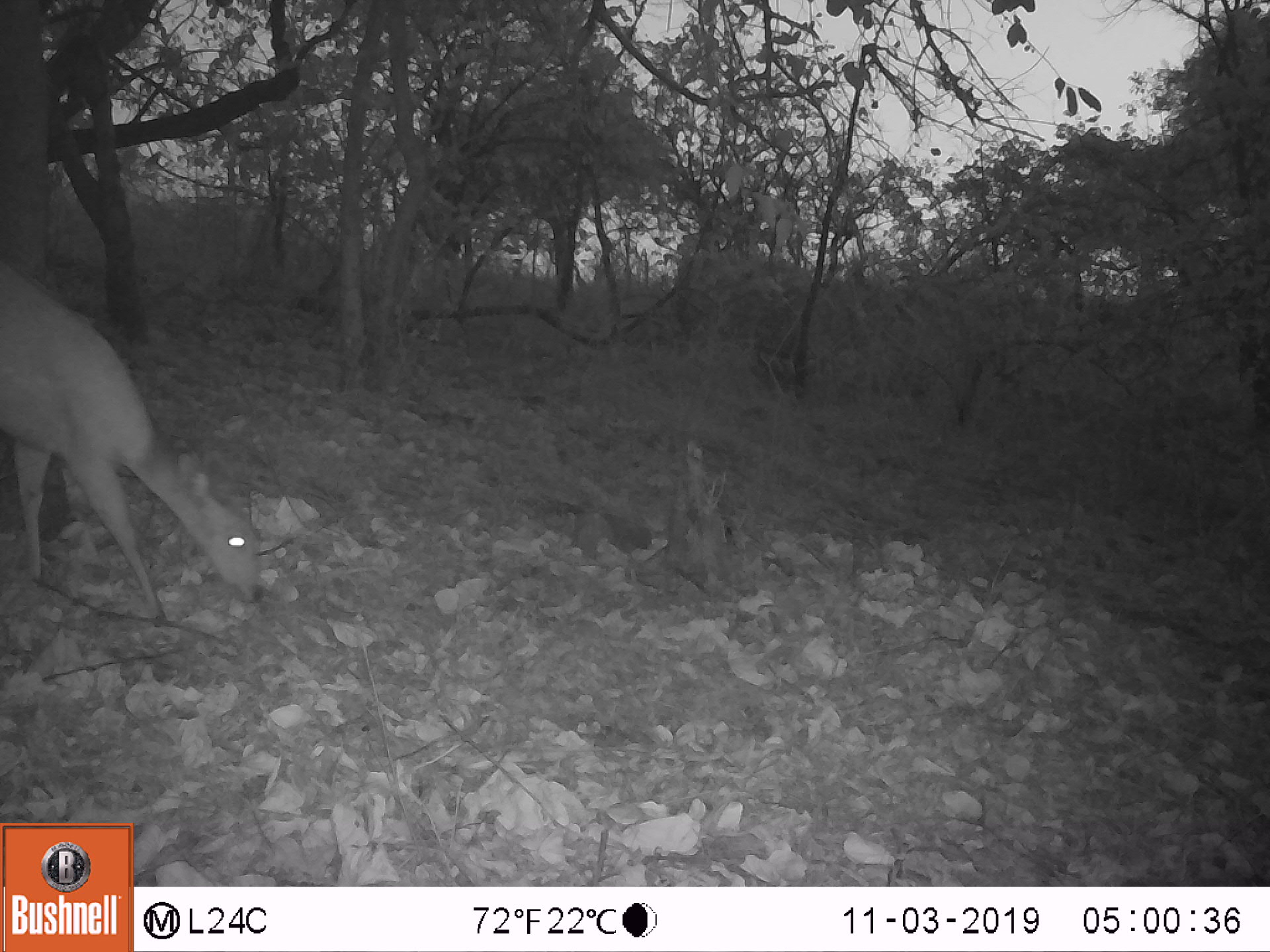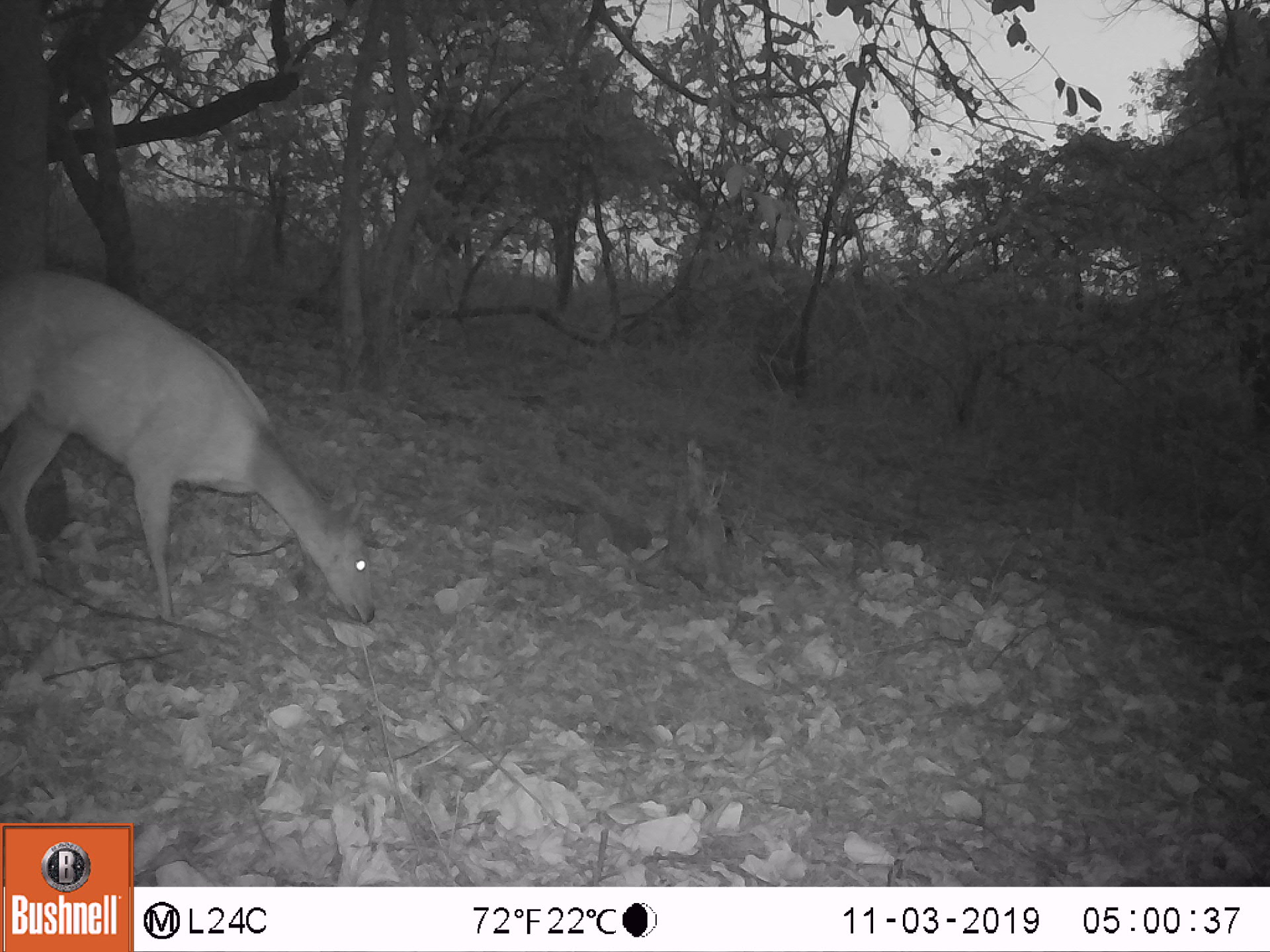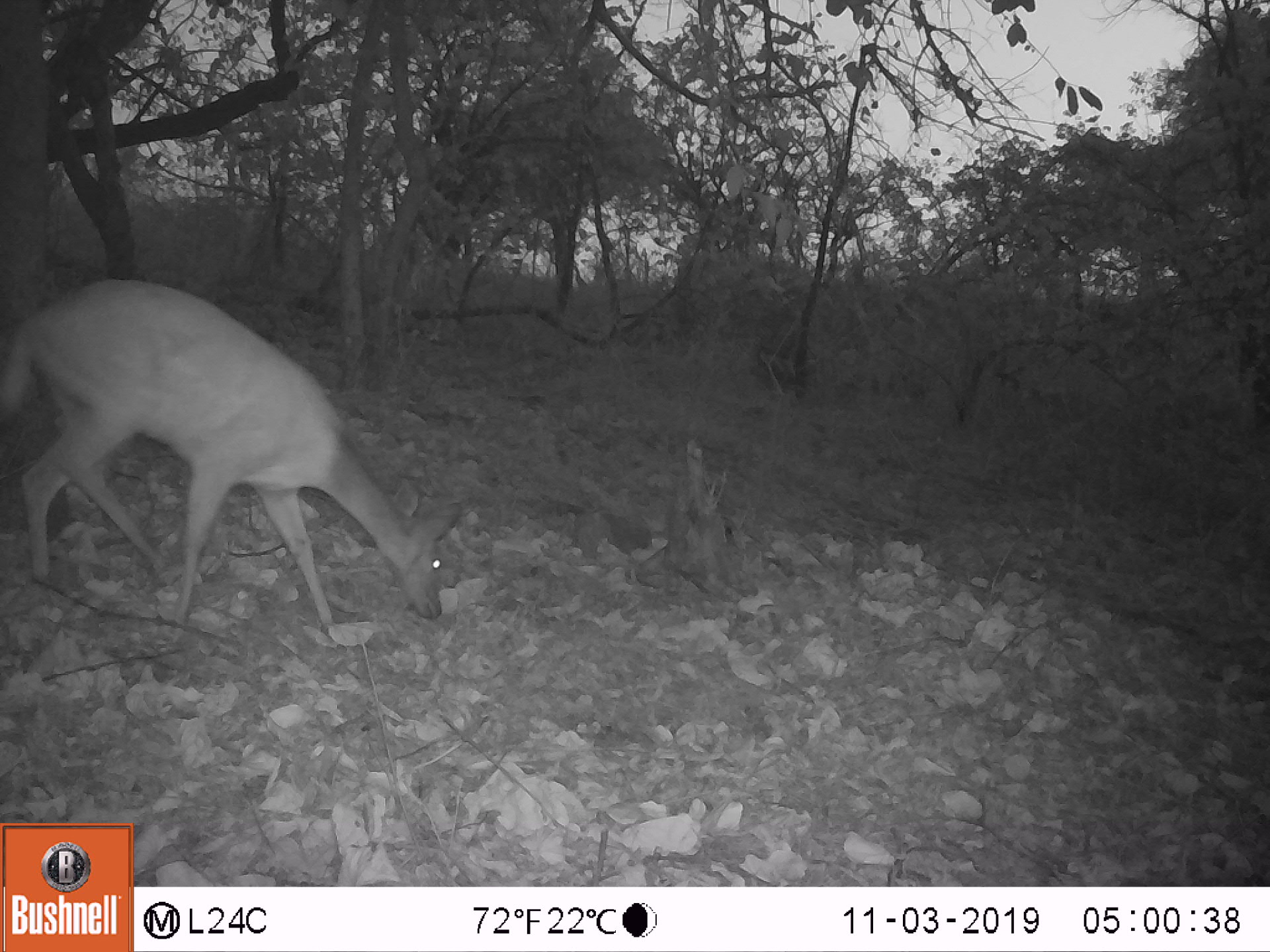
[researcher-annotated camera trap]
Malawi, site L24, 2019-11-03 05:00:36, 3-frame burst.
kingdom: Animalia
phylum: Chordata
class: Mammalia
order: Artiodactyla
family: Bovidae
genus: Tragelaphus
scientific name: Tragelaphus sylvaticus sylvaticus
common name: cape bushbuck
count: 1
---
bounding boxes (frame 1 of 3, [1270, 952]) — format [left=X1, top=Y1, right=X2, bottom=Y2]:
cape bushbuck: [left=0, top=242, right=274, bottom=633]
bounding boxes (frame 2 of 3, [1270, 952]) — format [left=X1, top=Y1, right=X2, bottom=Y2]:
cape bushbuck: [left=1, top=260, right=387, bottom=643]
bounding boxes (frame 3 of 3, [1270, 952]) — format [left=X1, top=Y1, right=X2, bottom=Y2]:
cape bushbuck: [left=0, top=273, right=460, bottom=646]